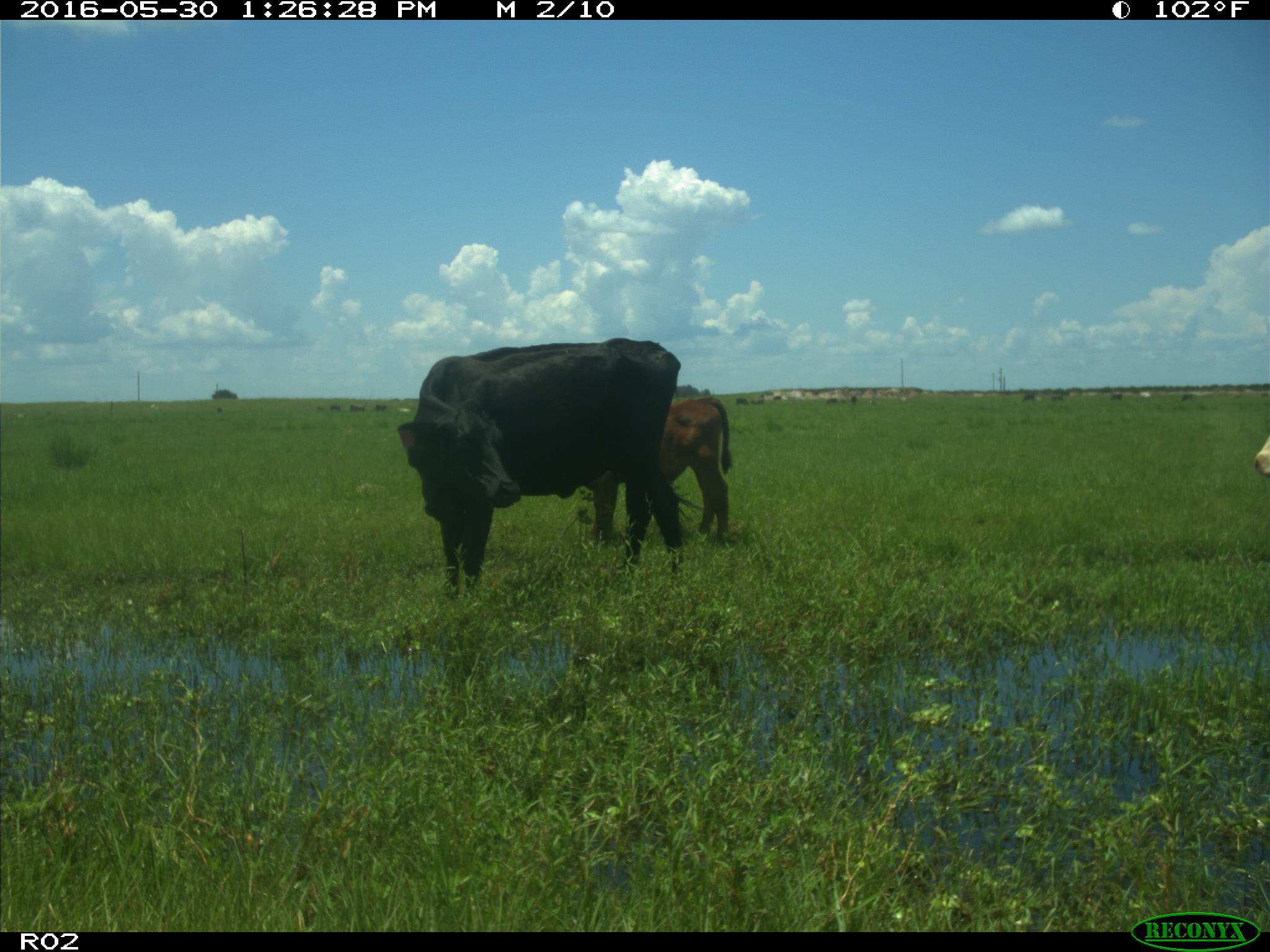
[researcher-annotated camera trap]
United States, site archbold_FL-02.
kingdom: Animalia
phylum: Chordata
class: Mammalia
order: Artiodactyla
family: Bovidae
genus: Bos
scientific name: Bos taurus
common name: domestic cow